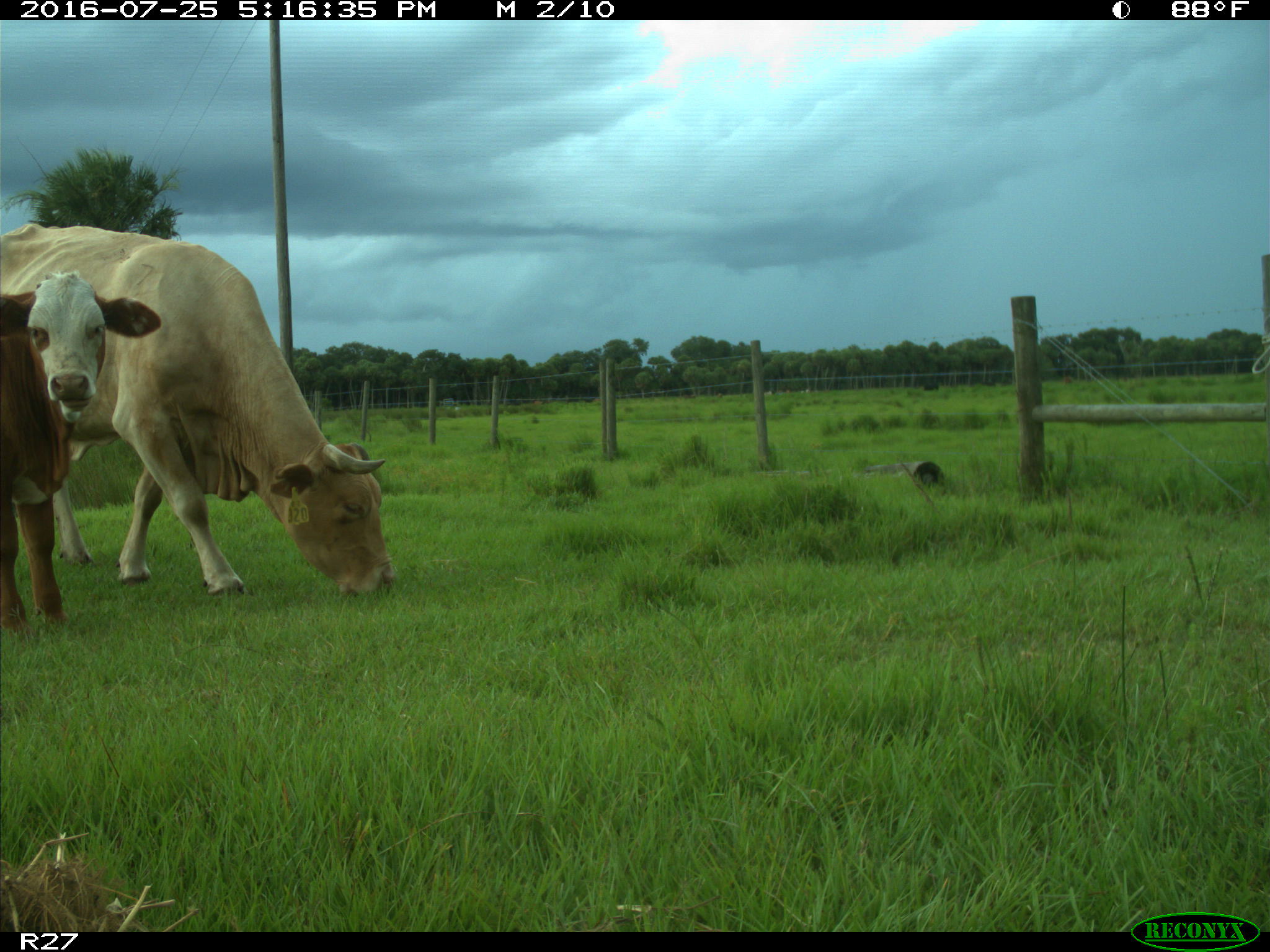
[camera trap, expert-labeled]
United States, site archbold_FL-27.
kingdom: Animalia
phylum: Chordata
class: Mammalia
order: Artiodactyla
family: Bovidae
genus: Bos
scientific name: Bos taurus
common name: domestic cow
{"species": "Bos taurus (domestic cow)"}